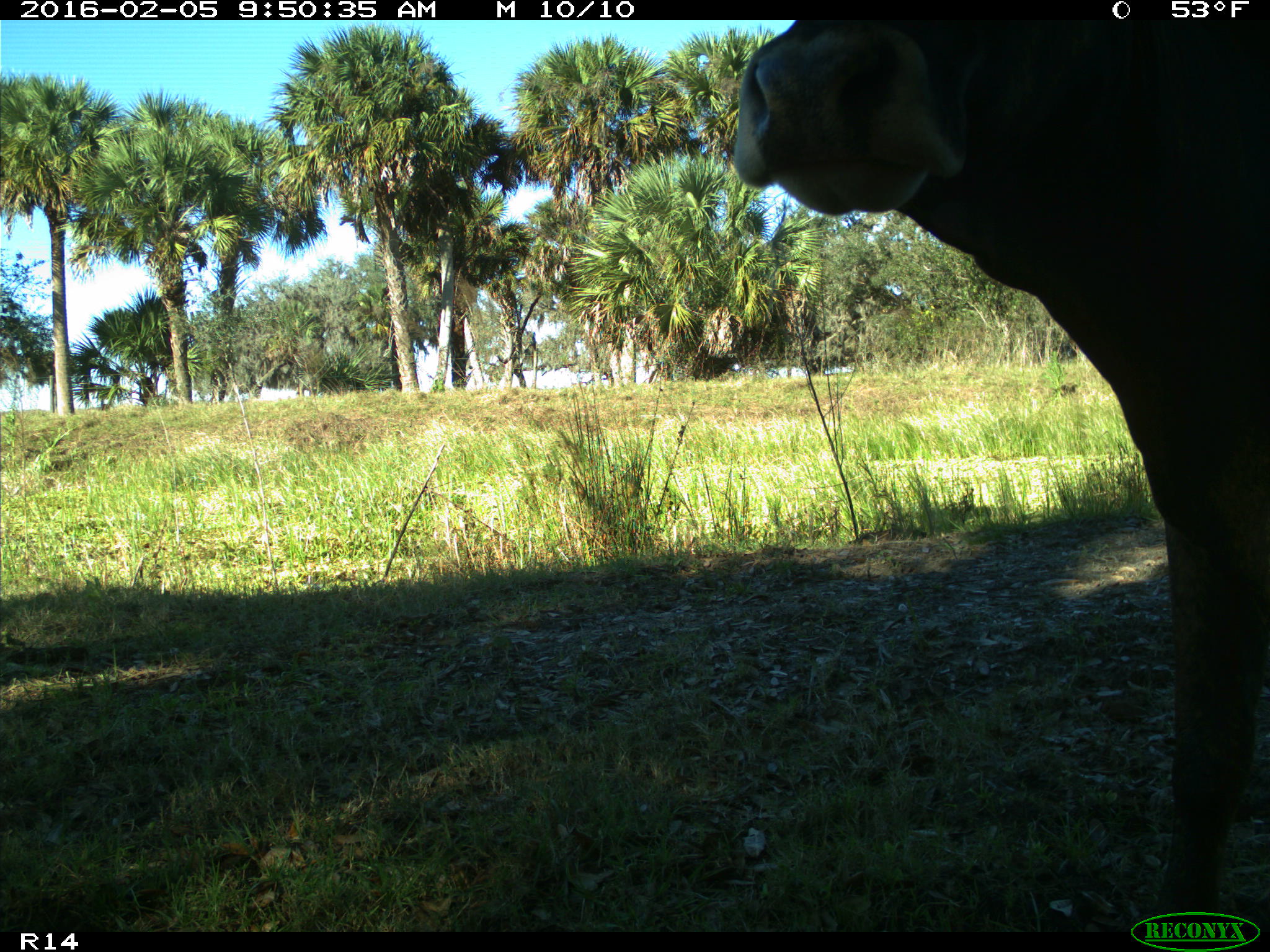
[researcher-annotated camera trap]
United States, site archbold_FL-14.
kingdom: Animalia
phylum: Chordata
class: Mammalia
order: Artiodactyla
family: Bovidae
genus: Bos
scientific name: Bos taurus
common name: domestic cow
Bos taurus (domestic cow).